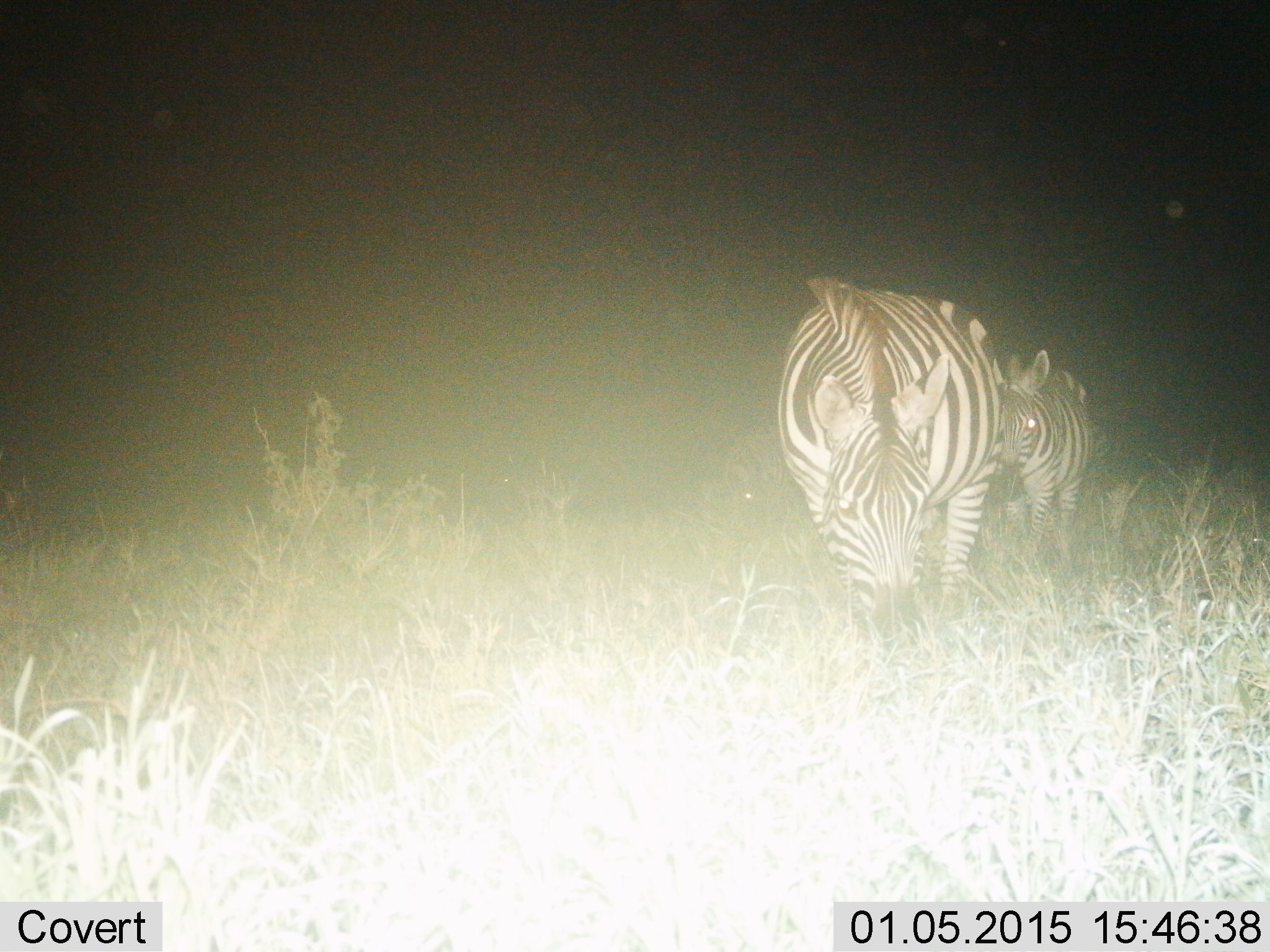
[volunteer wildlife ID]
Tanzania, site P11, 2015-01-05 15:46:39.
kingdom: Animalia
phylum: Chordata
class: Mammalia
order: Perissodactyla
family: Equidae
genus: Equus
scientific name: Equus quagga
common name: plains zebra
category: zebra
Zebra (plains zebra) (Equus quagga), count 2. Behavior (volunteer vote fractions): standing 50%, resting 0%, moving 20%, interacting 10%. Young present (vote fraction): 10%. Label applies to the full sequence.